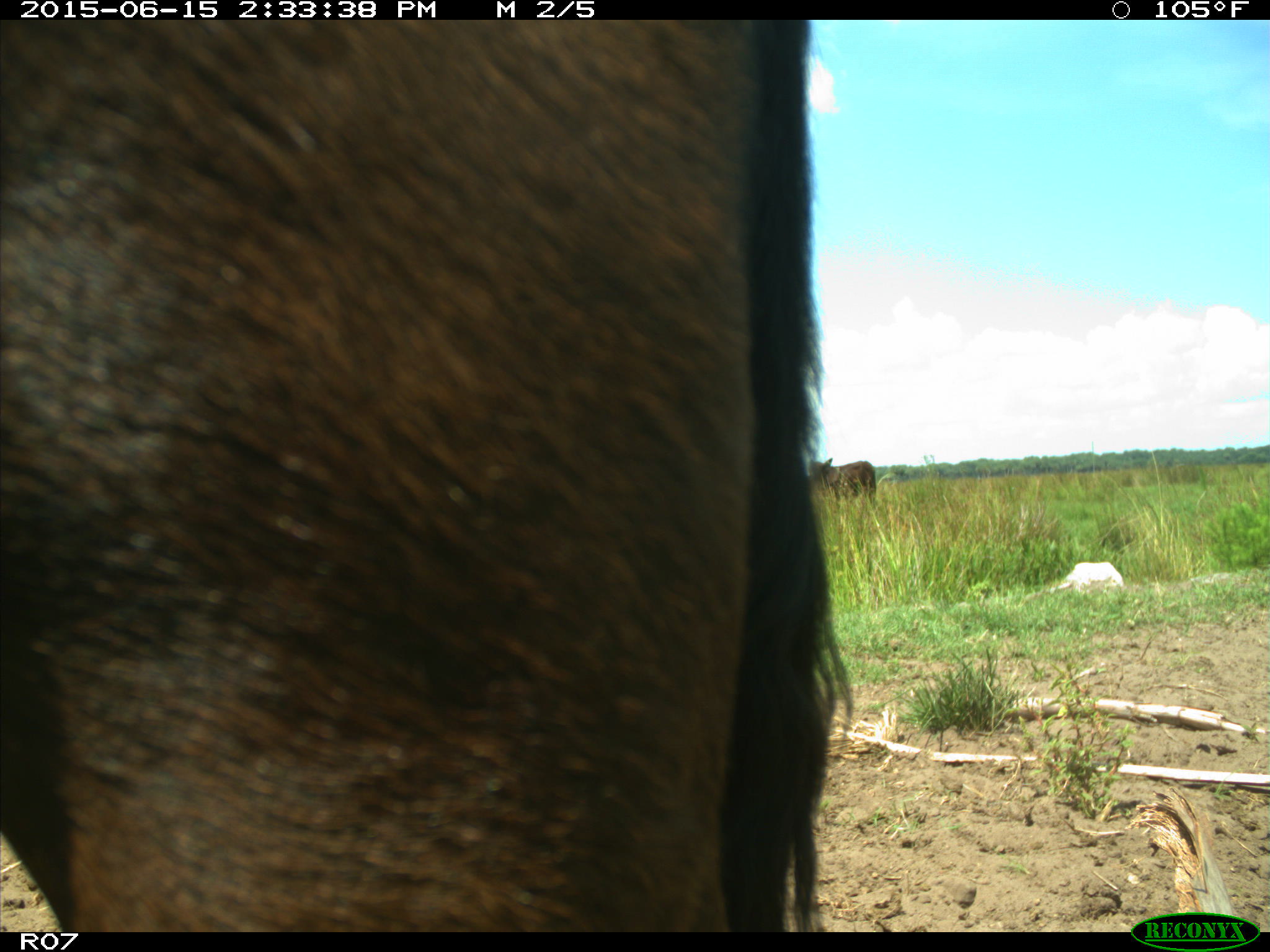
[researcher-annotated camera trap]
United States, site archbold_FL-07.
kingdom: Animalia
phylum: Chordata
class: Mammalia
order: Artiodactyla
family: Bovidae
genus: Bos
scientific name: Bos taurus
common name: domestic cow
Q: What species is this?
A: Bos taurus (domestic cow).